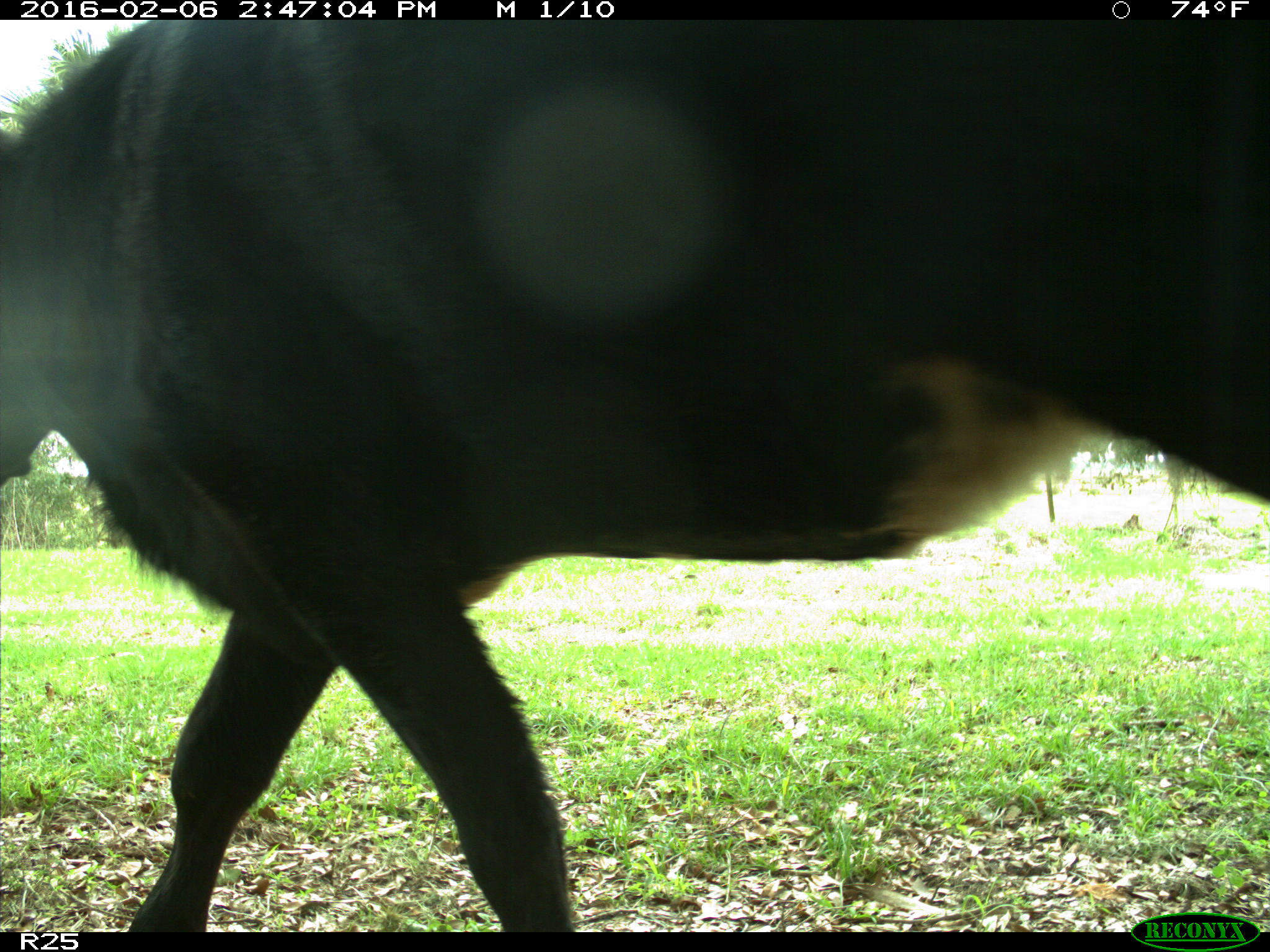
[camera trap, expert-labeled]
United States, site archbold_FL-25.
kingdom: Animalia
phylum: Chordata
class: Mammalia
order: Artiodactyla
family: Bovidae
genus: Bos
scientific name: Bos taurus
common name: domestic cow